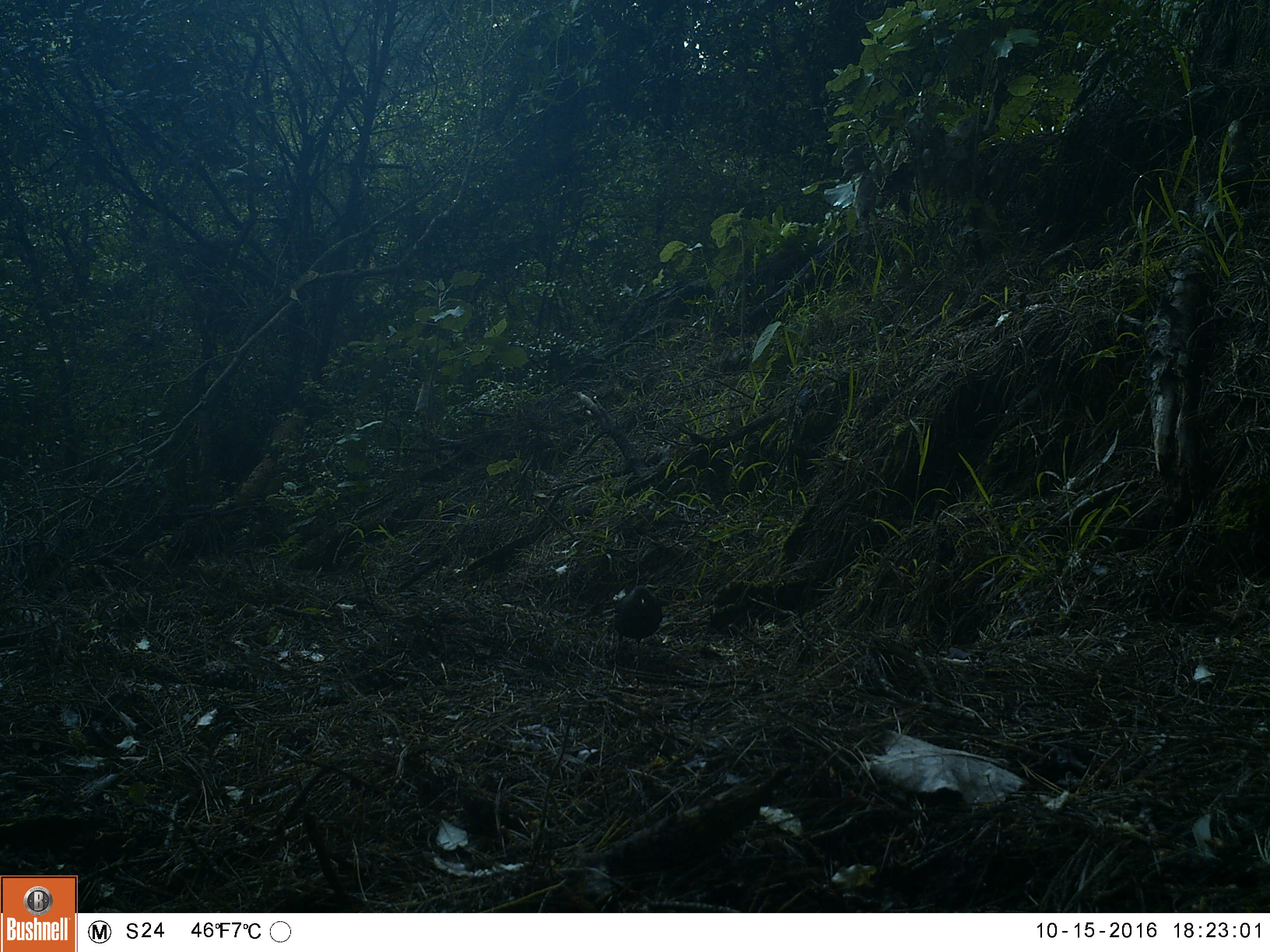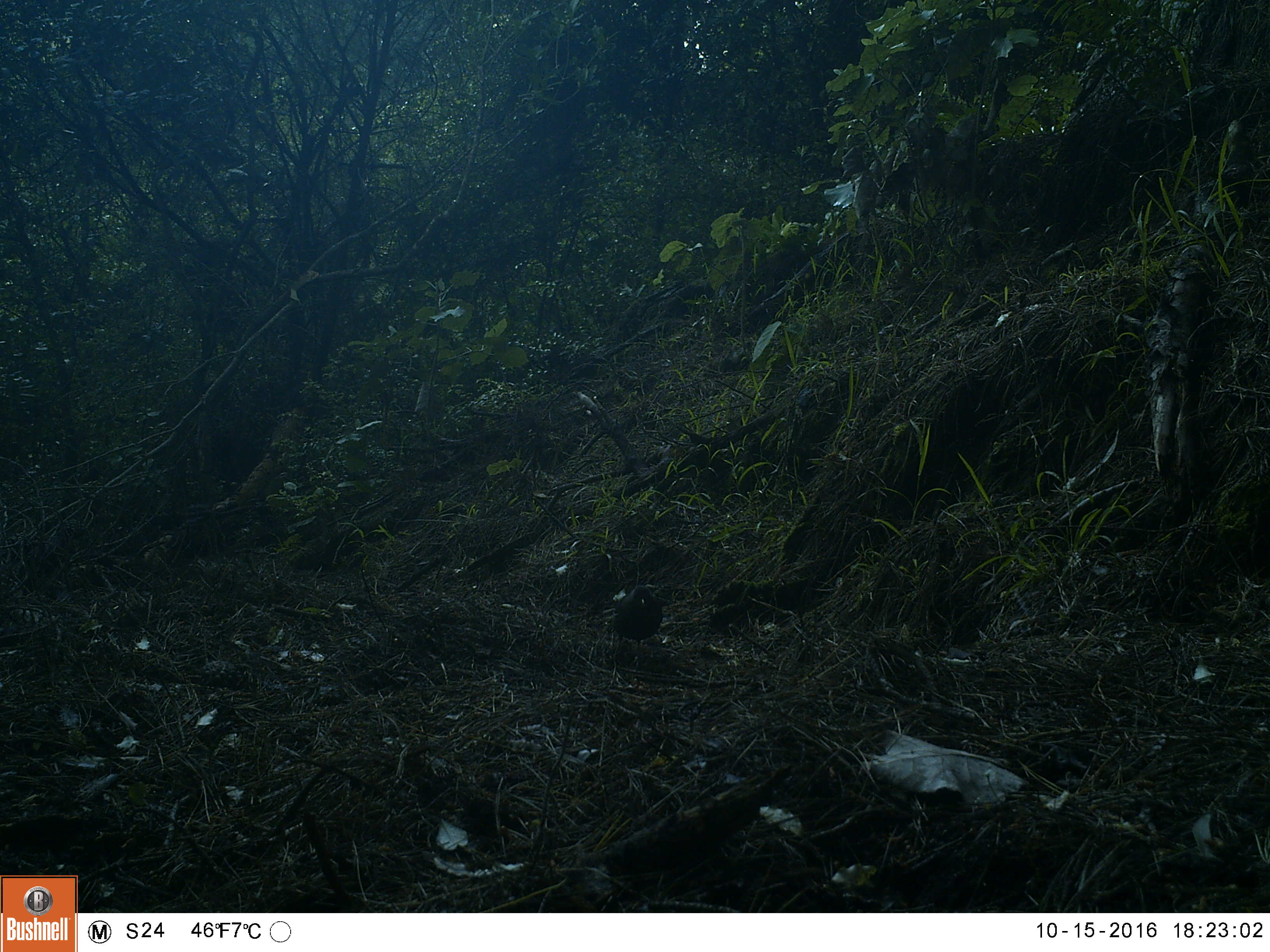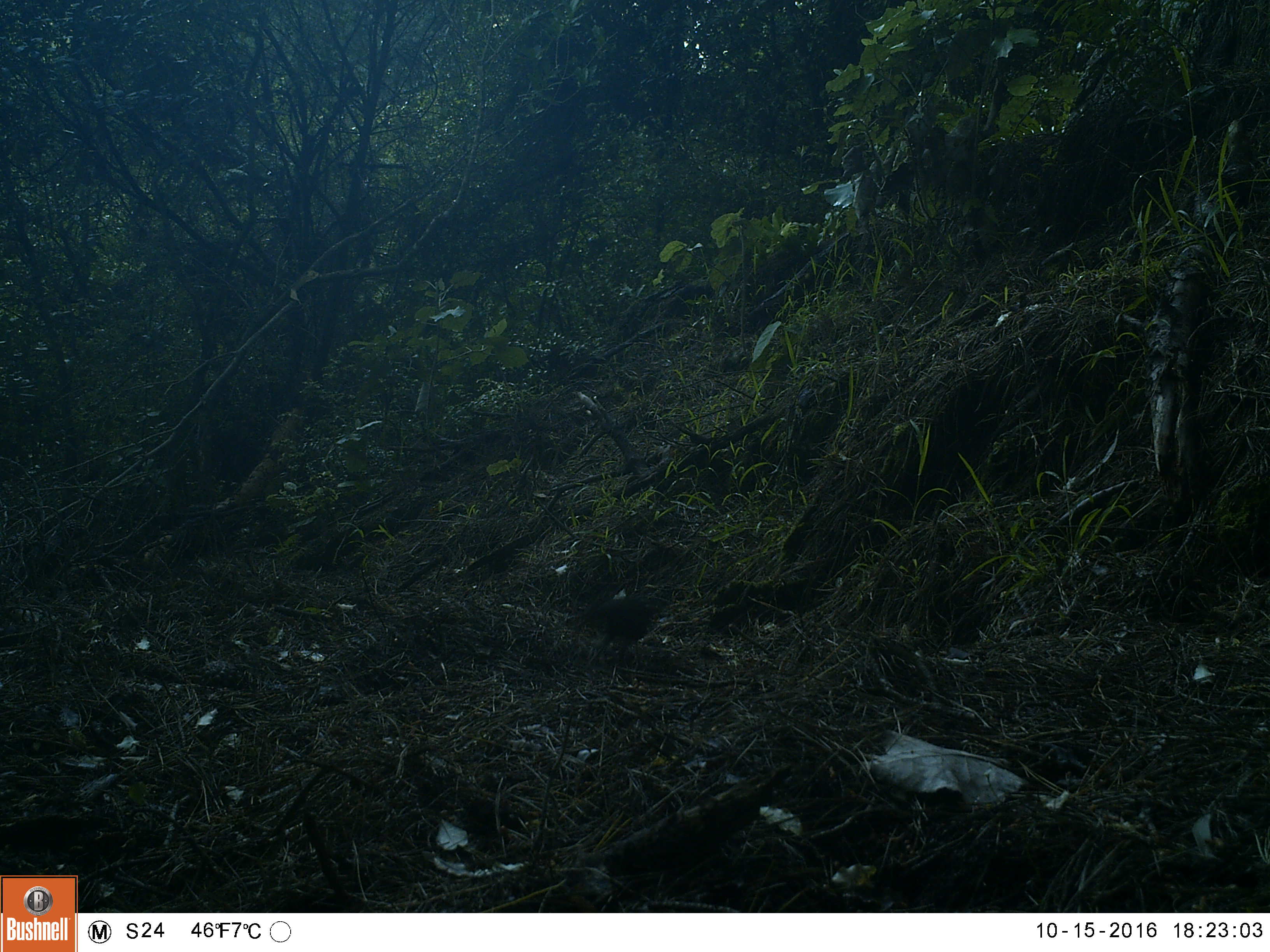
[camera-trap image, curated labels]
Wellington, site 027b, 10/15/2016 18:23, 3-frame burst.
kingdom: Animalia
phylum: Chordata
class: Aves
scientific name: Aves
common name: bird